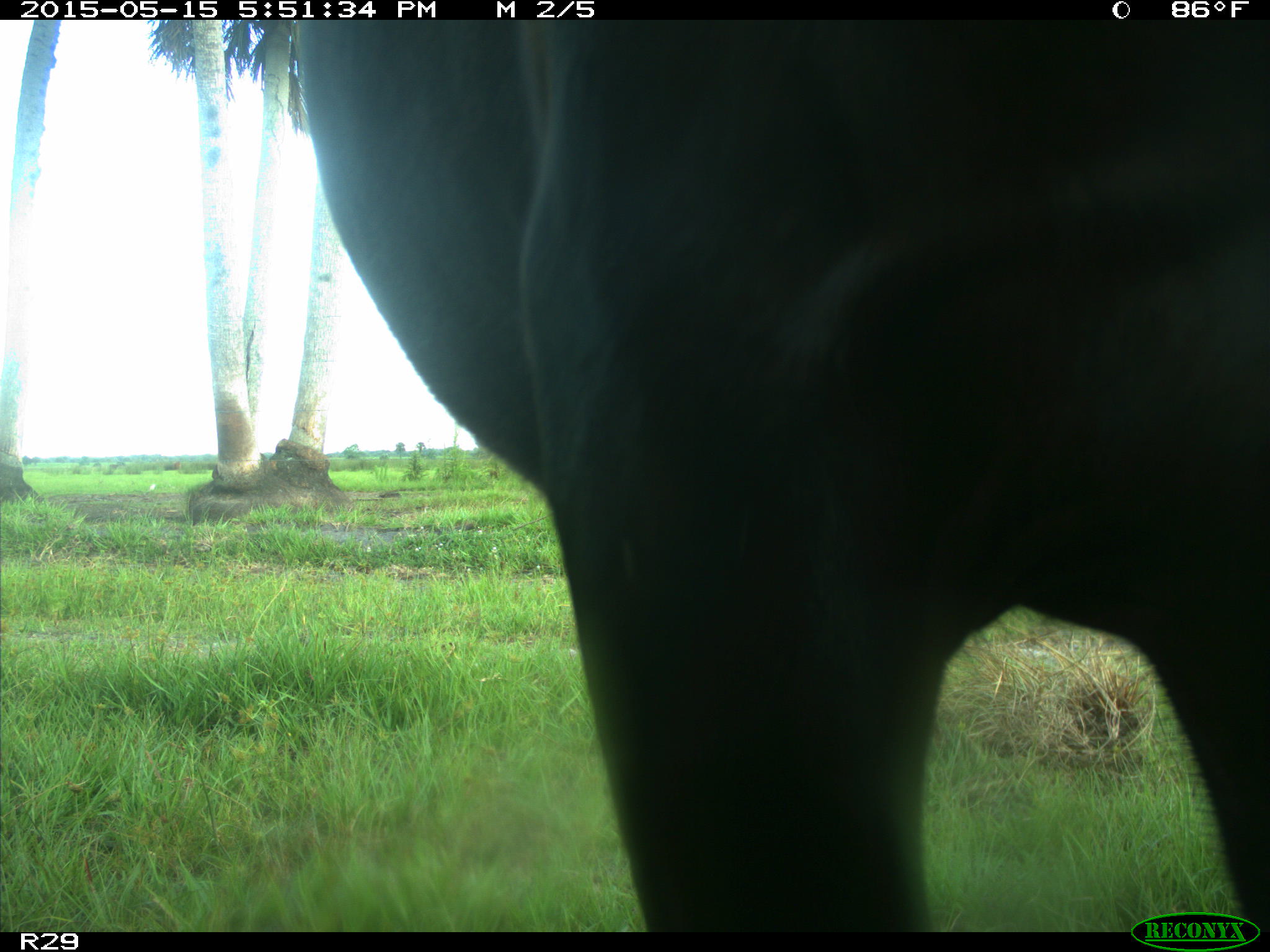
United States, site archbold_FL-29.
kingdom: Animalia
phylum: Chordata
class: Mammalia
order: Artiodactyla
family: Bovidae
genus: Bos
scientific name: Bos taurus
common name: domestic cow